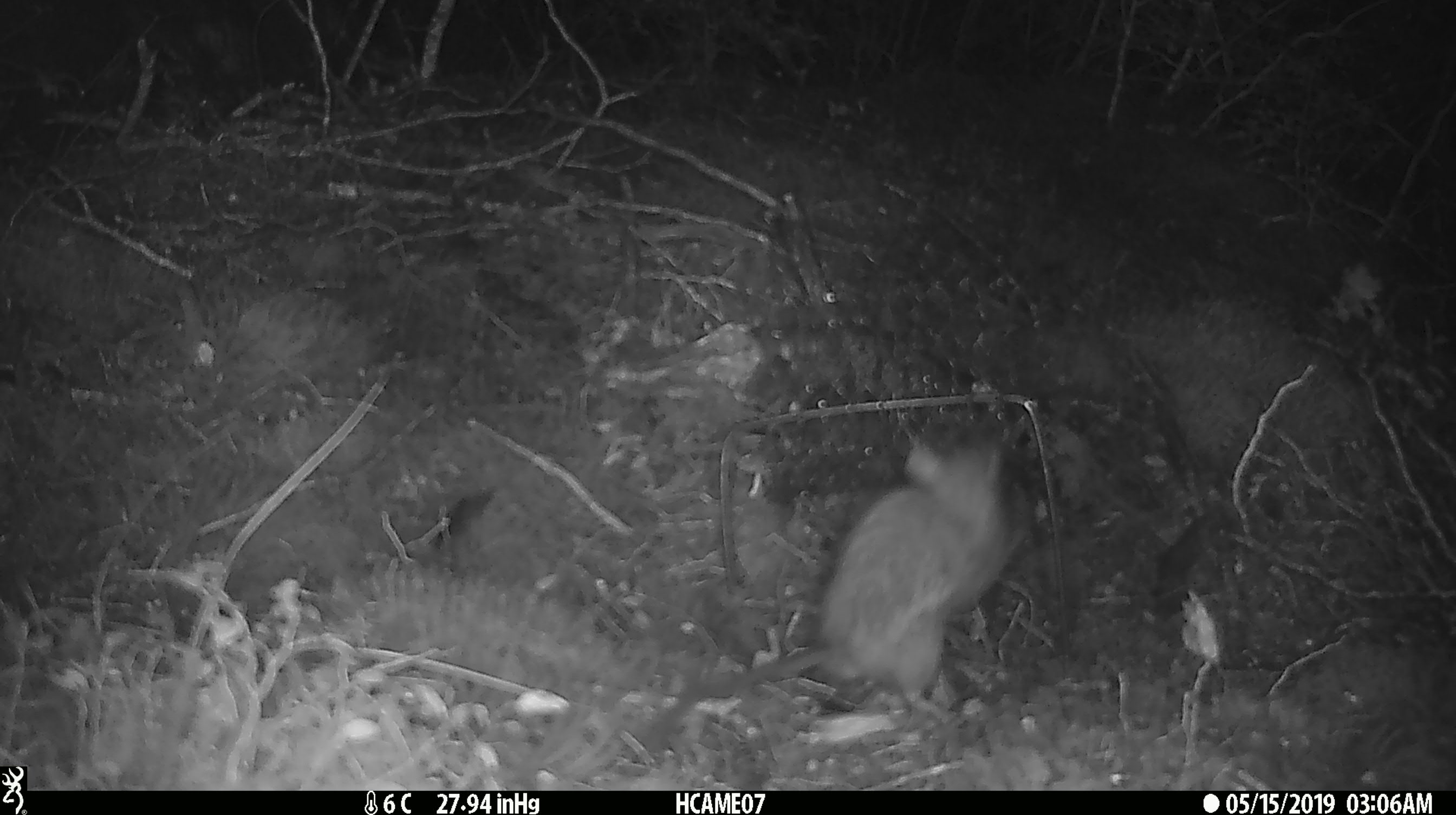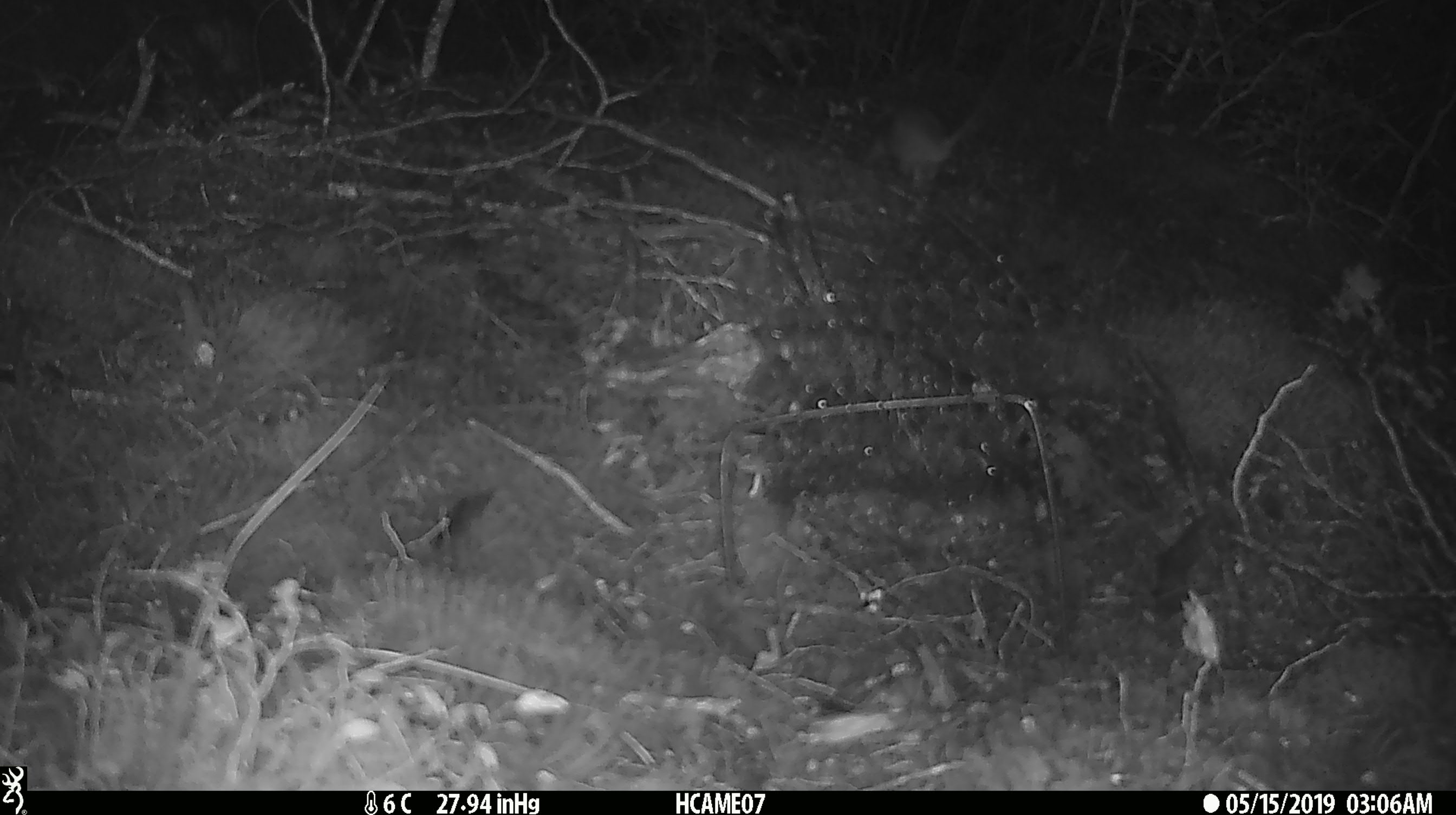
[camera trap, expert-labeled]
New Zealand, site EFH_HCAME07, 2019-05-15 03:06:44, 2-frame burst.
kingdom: Animalia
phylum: Chordata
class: Mammalia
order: Rodentia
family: Muridae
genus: Rattus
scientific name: Rattus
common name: rat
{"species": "rat (Rattus)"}